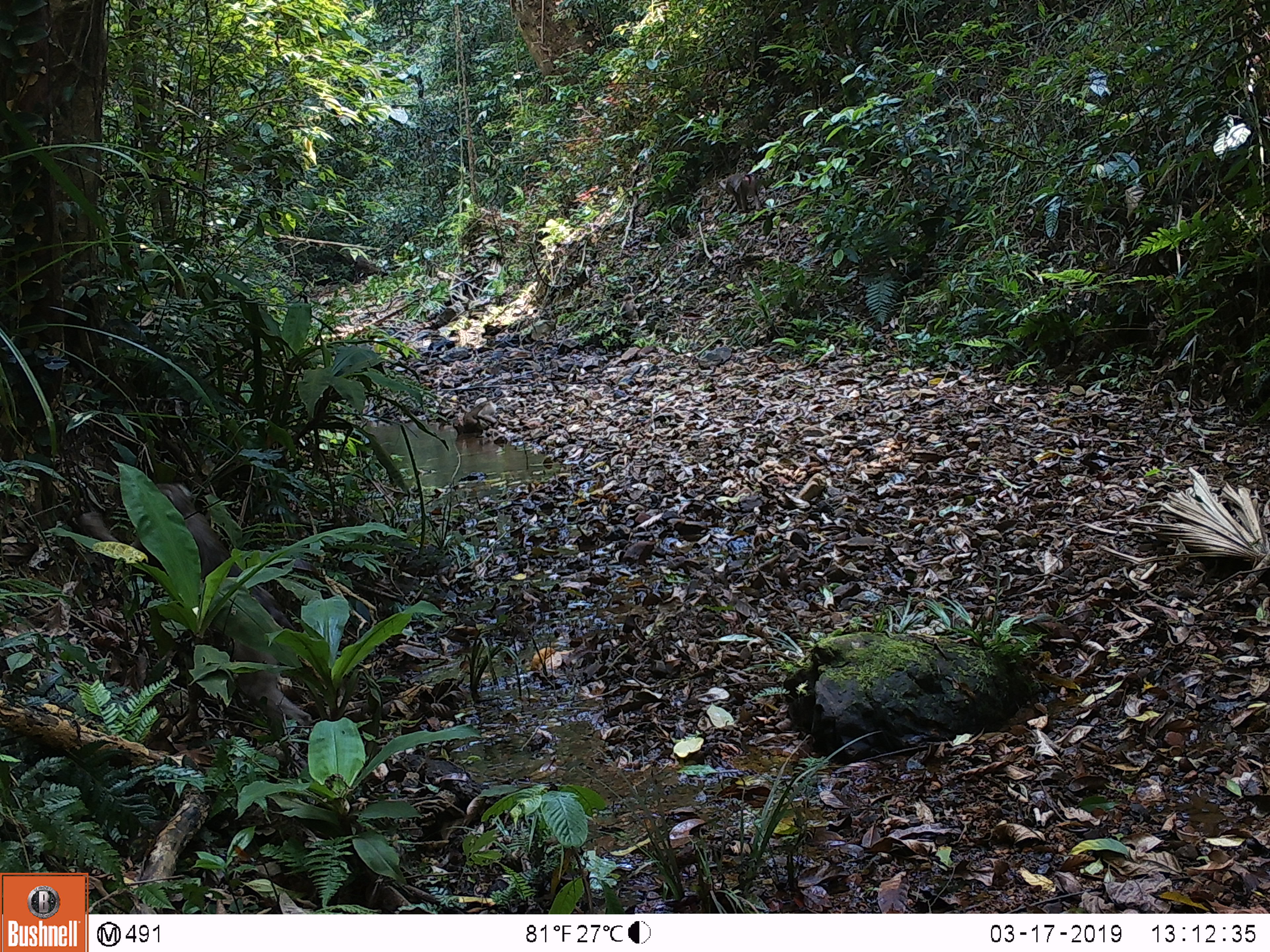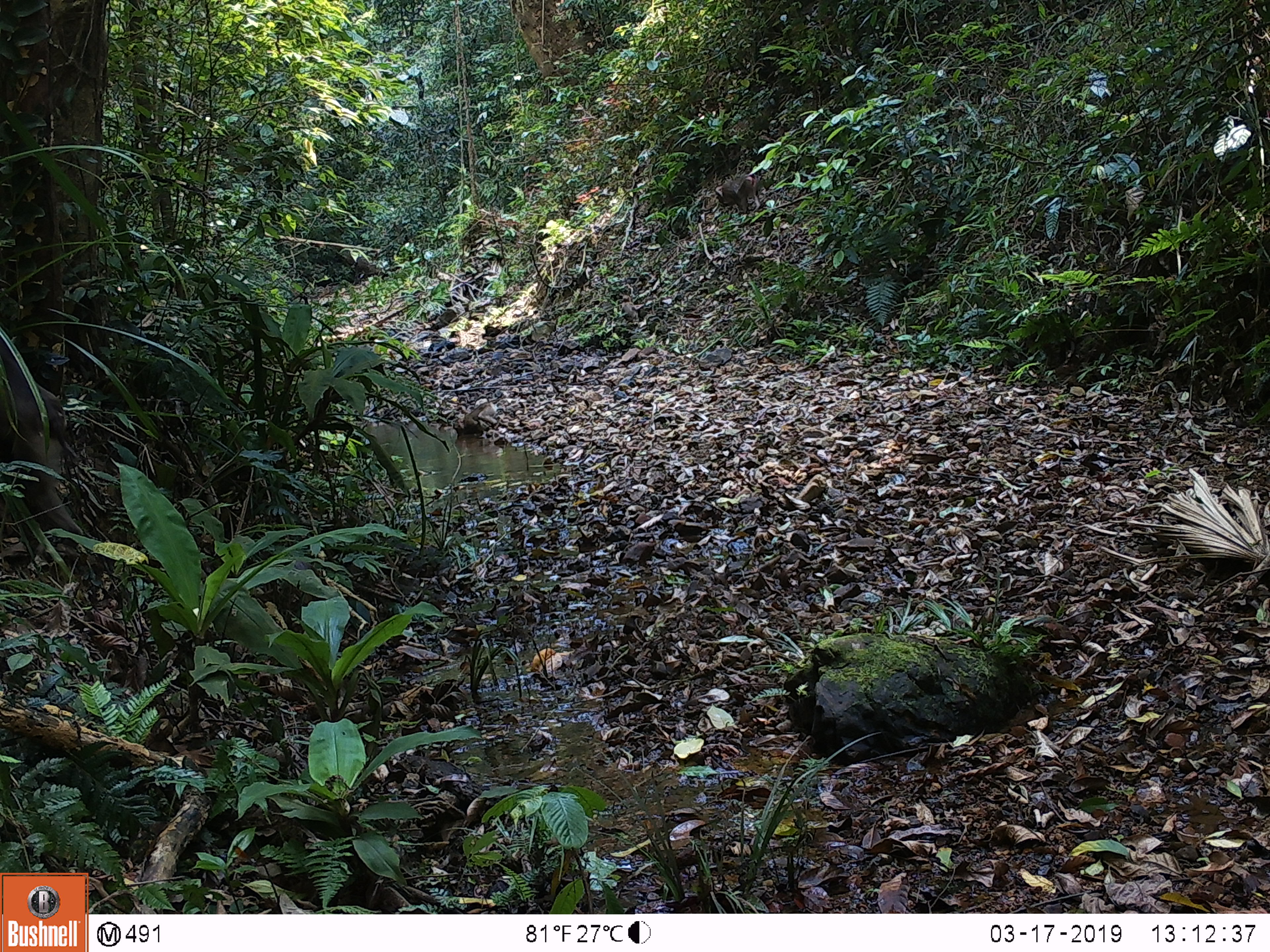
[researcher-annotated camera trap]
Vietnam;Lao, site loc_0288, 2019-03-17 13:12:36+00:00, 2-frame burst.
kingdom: Animalia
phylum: Chordata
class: Mammalia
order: Primates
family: Cercopithecidae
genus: Macaca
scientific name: Macaca nemestrina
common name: pig-tailed macaque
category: pig tailed macaque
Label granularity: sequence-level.